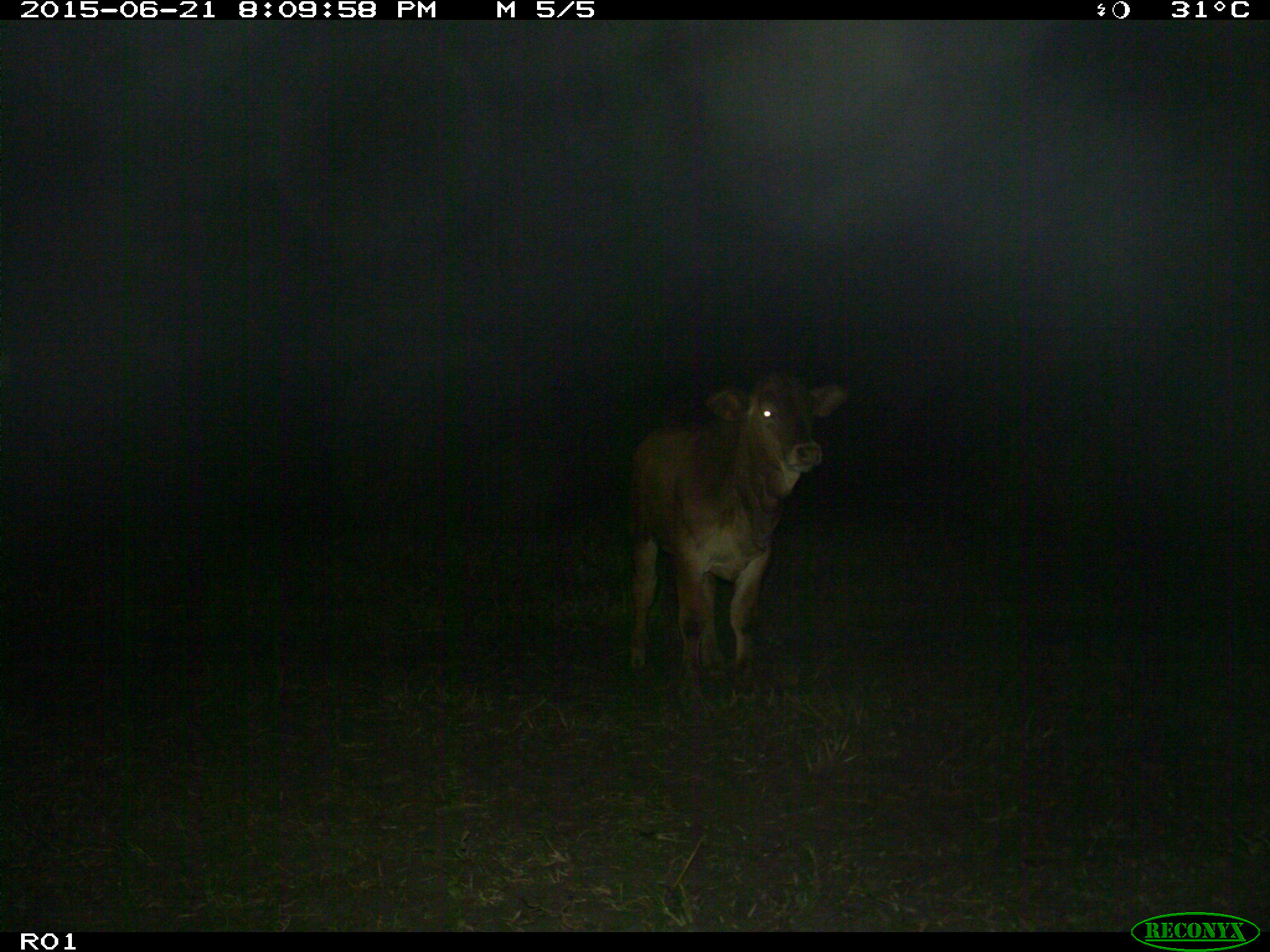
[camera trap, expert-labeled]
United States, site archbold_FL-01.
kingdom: Animalia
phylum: Chordata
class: Mammalia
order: Artiodactyla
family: Bovidae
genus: Bos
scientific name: Bos taurus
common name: domestic cow